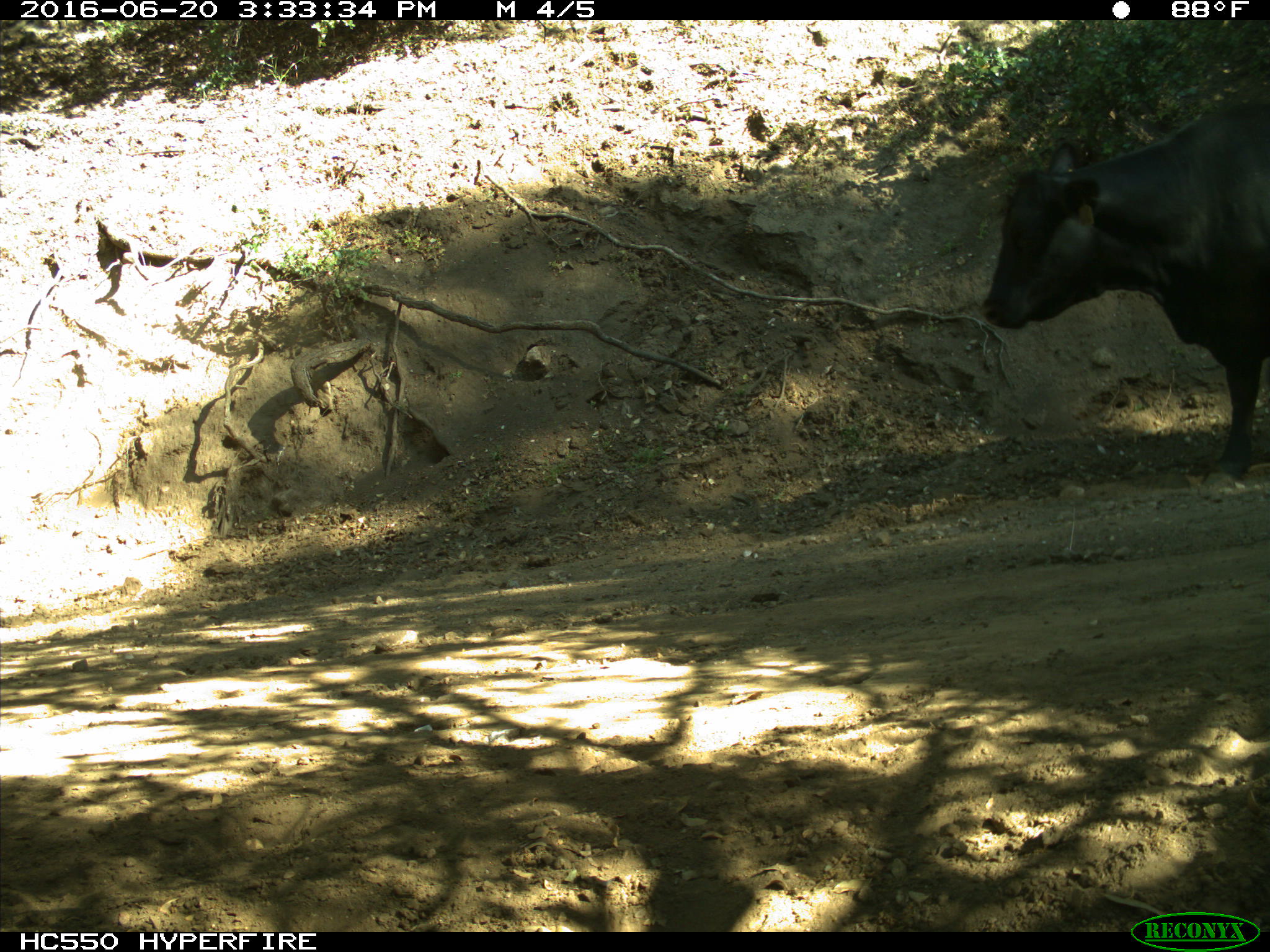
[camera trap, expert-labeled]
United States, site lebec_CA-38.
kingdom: Animalia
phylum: Chordata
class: Mammalia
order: Artiodactyla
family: Bovidae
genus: Bos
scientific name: Bos taurus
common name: domestic cow